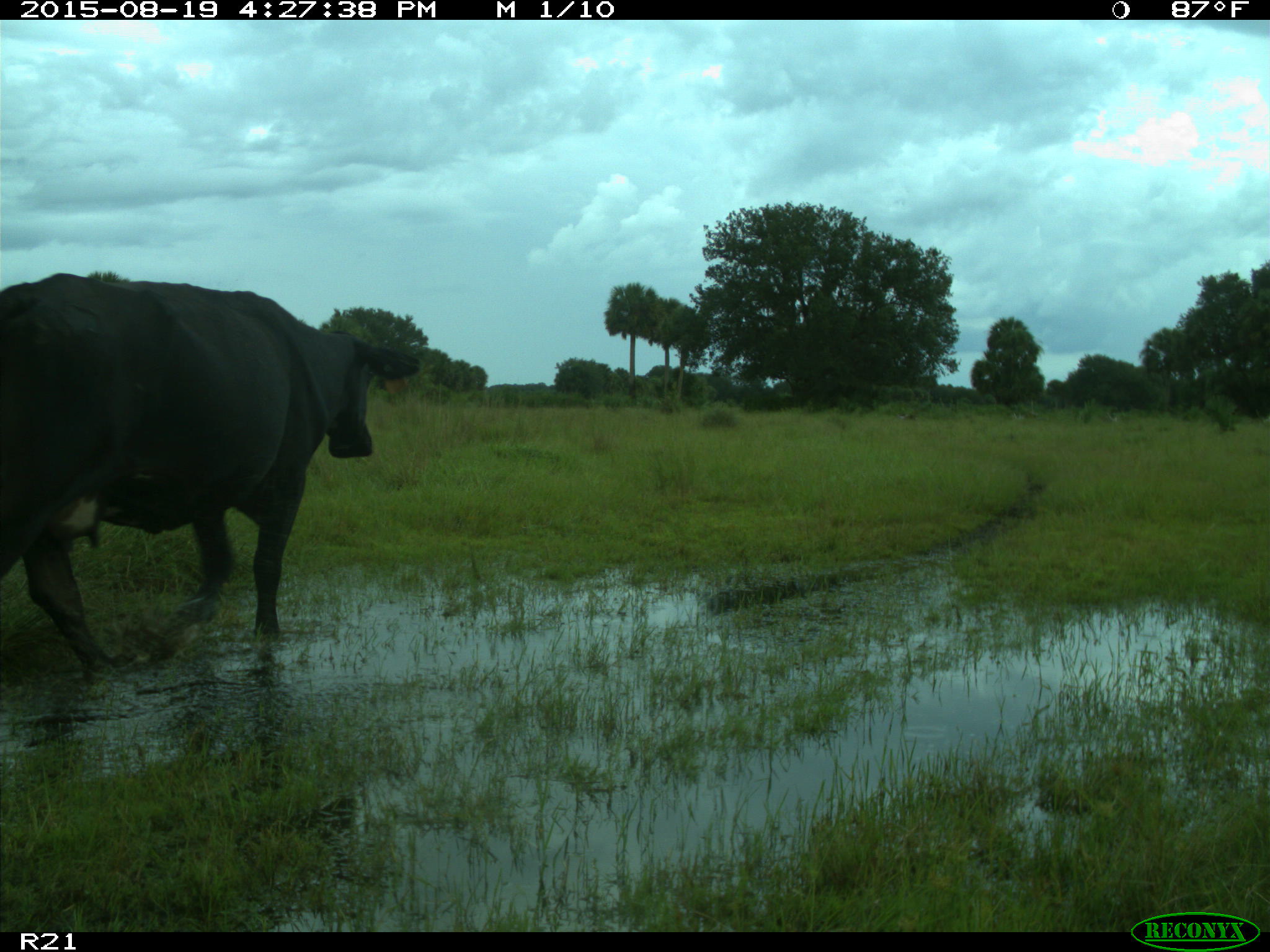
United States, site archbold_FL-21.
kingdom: Animalia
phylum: Chordata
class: Mammalia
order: Artiodactyla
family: Bovidae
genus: Bos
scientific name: Bos taurus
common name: domestic cow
Bos taurus (domestic cow).